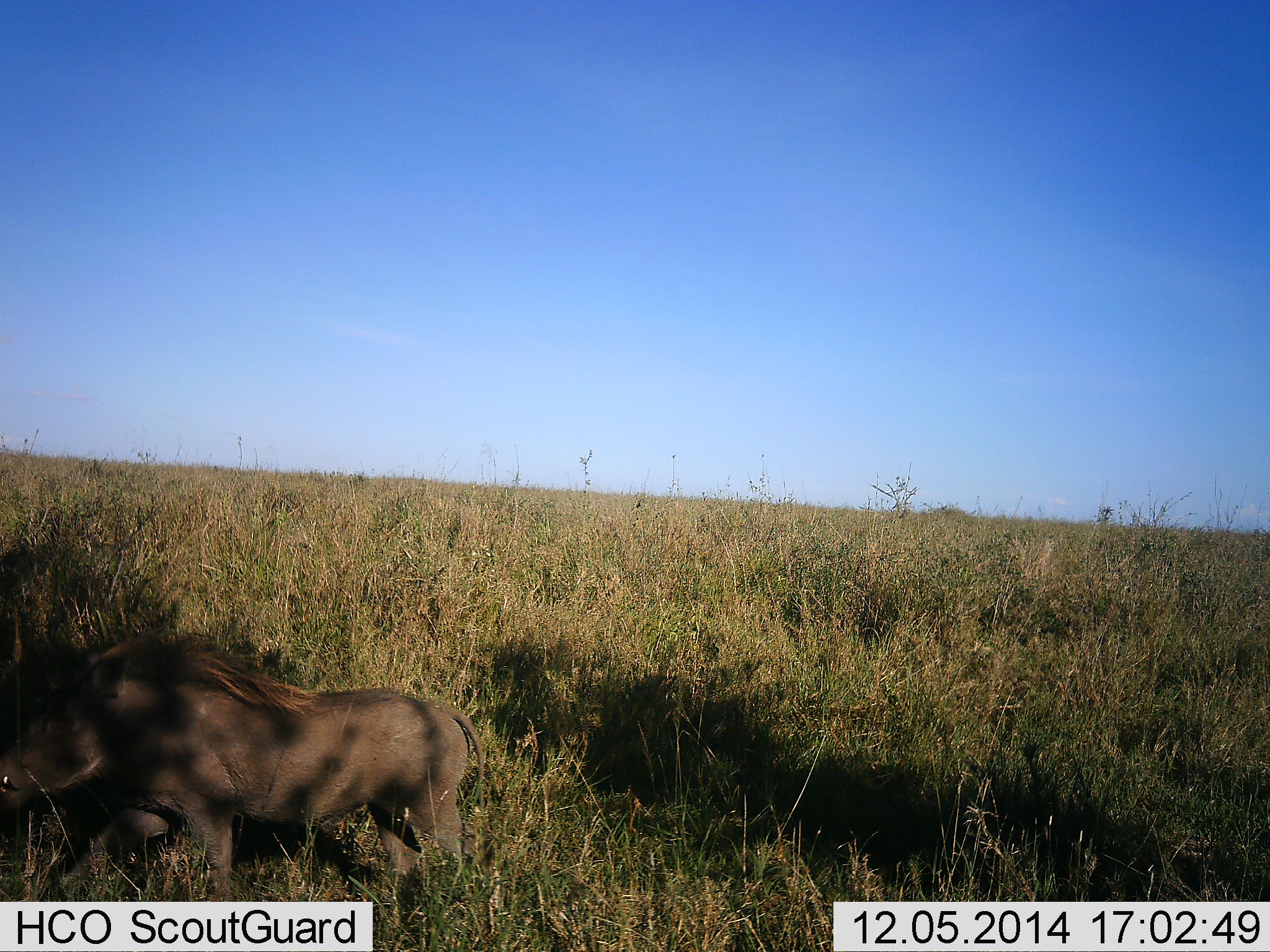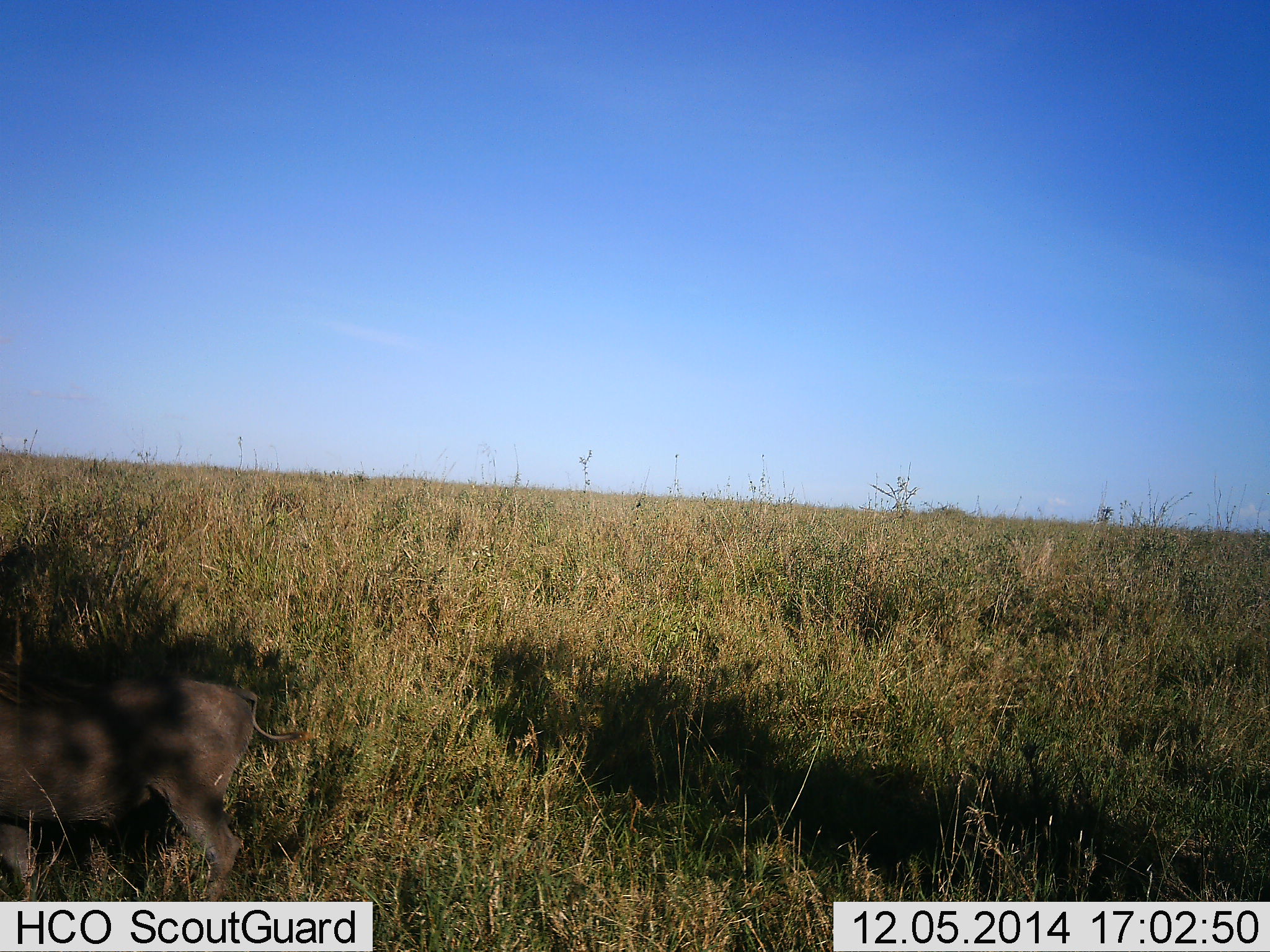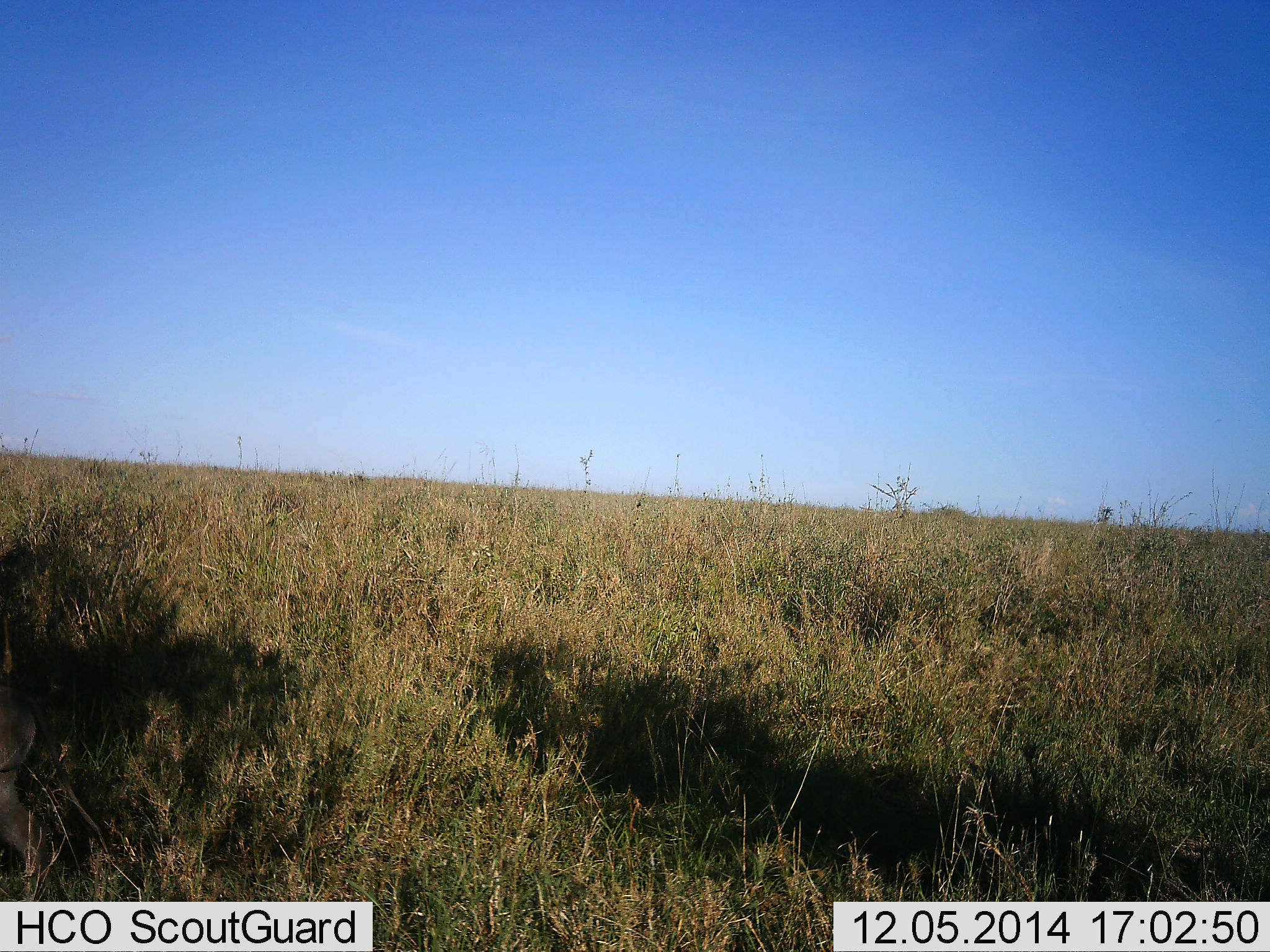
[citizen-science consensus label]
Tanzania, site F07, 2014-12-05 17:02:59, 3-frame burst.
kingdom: Animalia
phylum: Chordata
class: Mammalia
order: Artiodactyla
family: Suidae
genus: Phacochoerus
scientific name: Phacochoerus africanus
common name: warthog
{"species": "warthog (Phacochoerus africanus)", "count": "1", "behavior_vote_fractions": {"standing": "0%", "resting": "0%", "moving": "100%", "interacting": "0%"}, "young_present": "0%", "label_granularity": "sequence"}